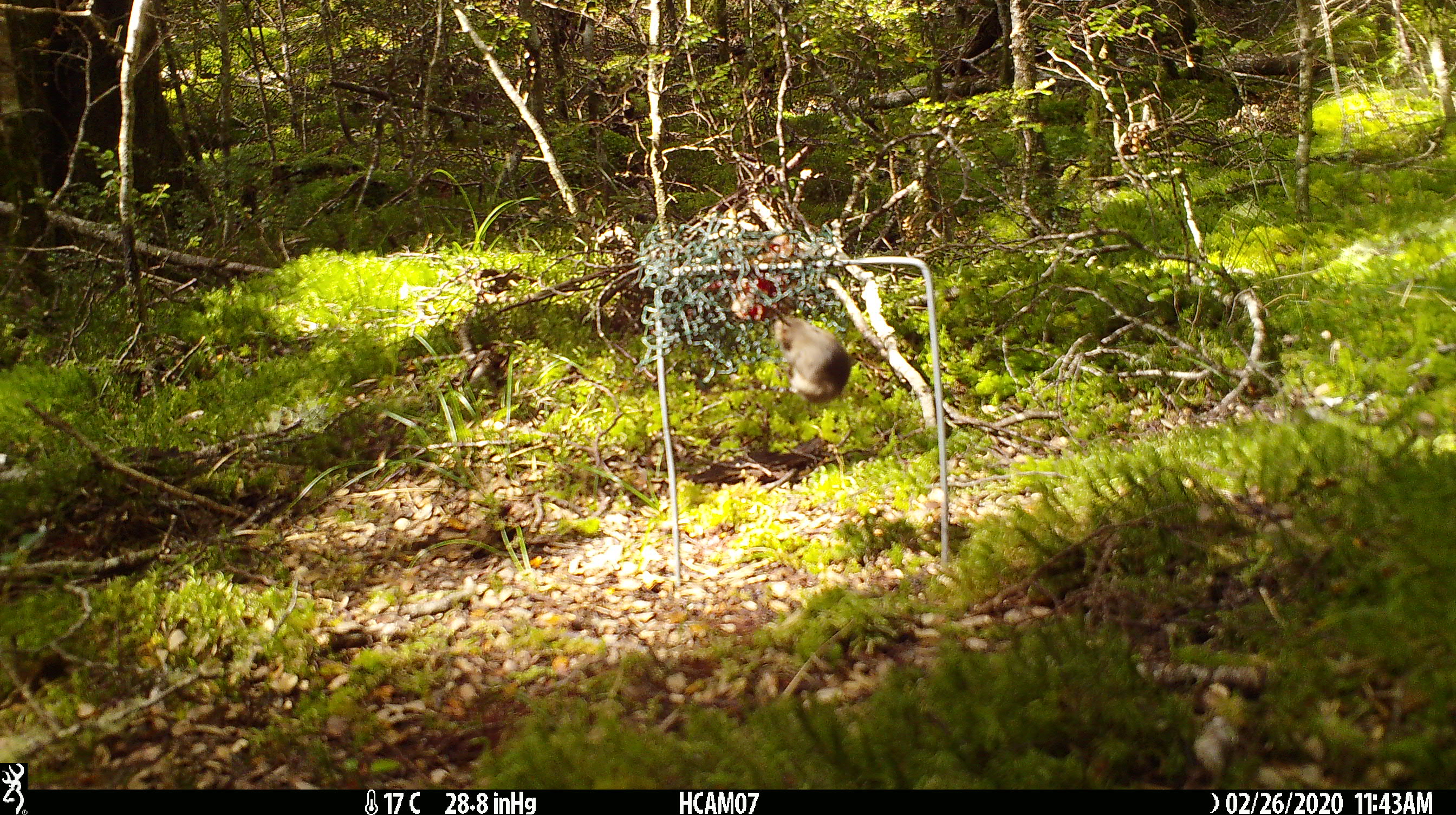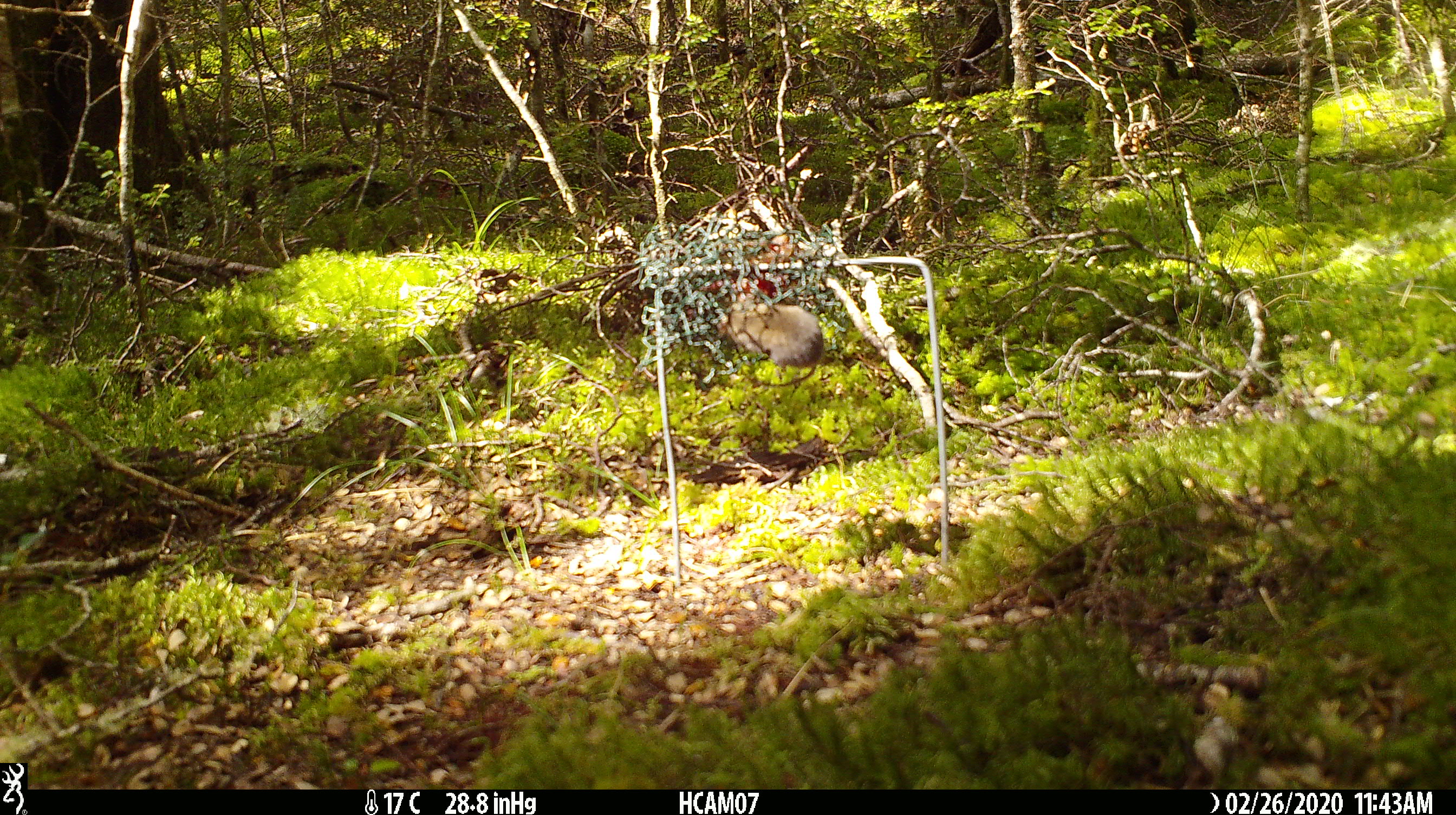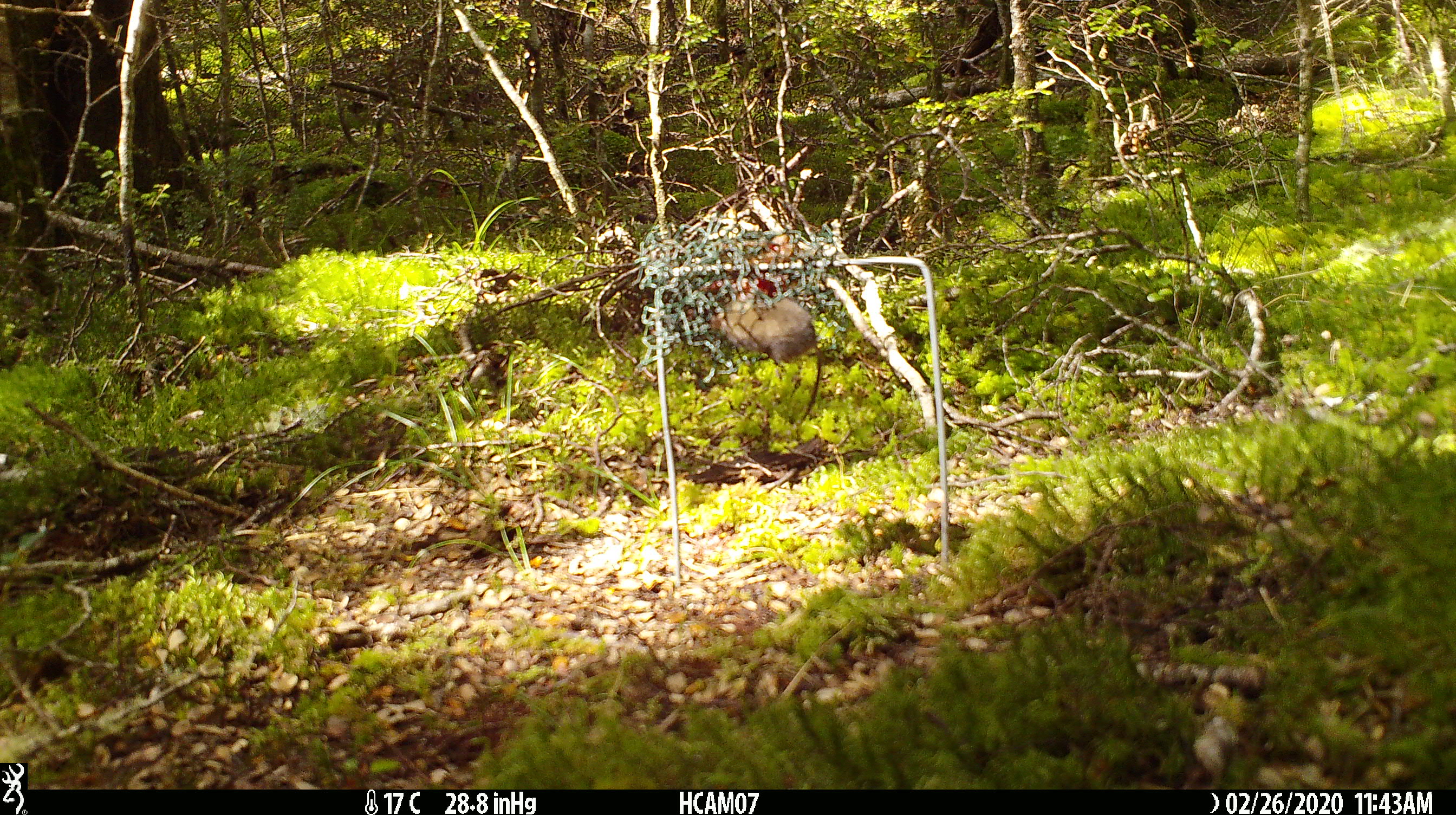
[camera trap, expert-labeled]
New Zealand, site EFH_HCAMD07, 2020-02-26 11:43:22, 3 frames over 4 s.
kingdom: Animalia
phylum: Chordata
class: Mammalia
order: Rodentia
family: Muridae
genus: Mus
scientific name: Mus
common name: mouse